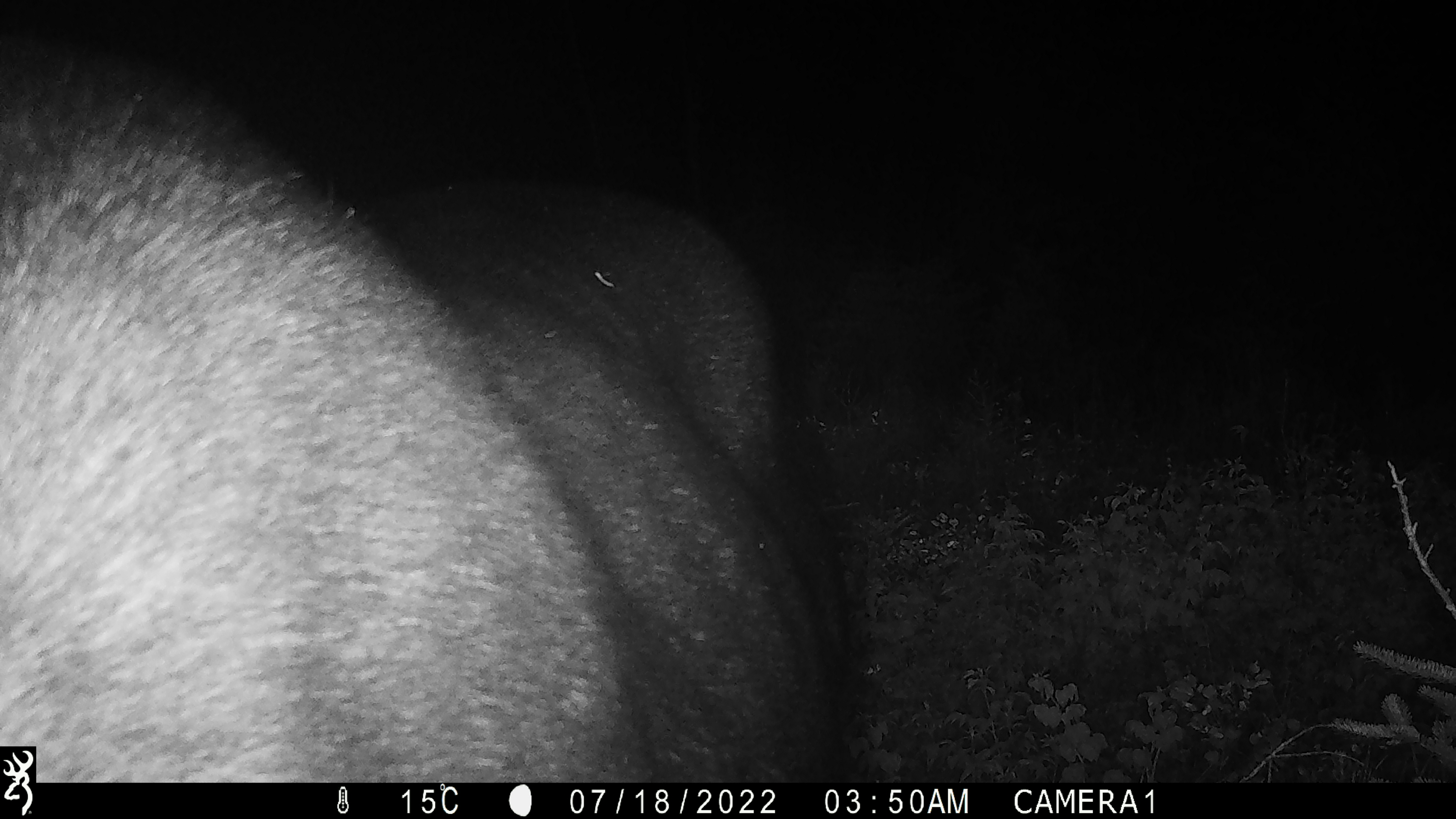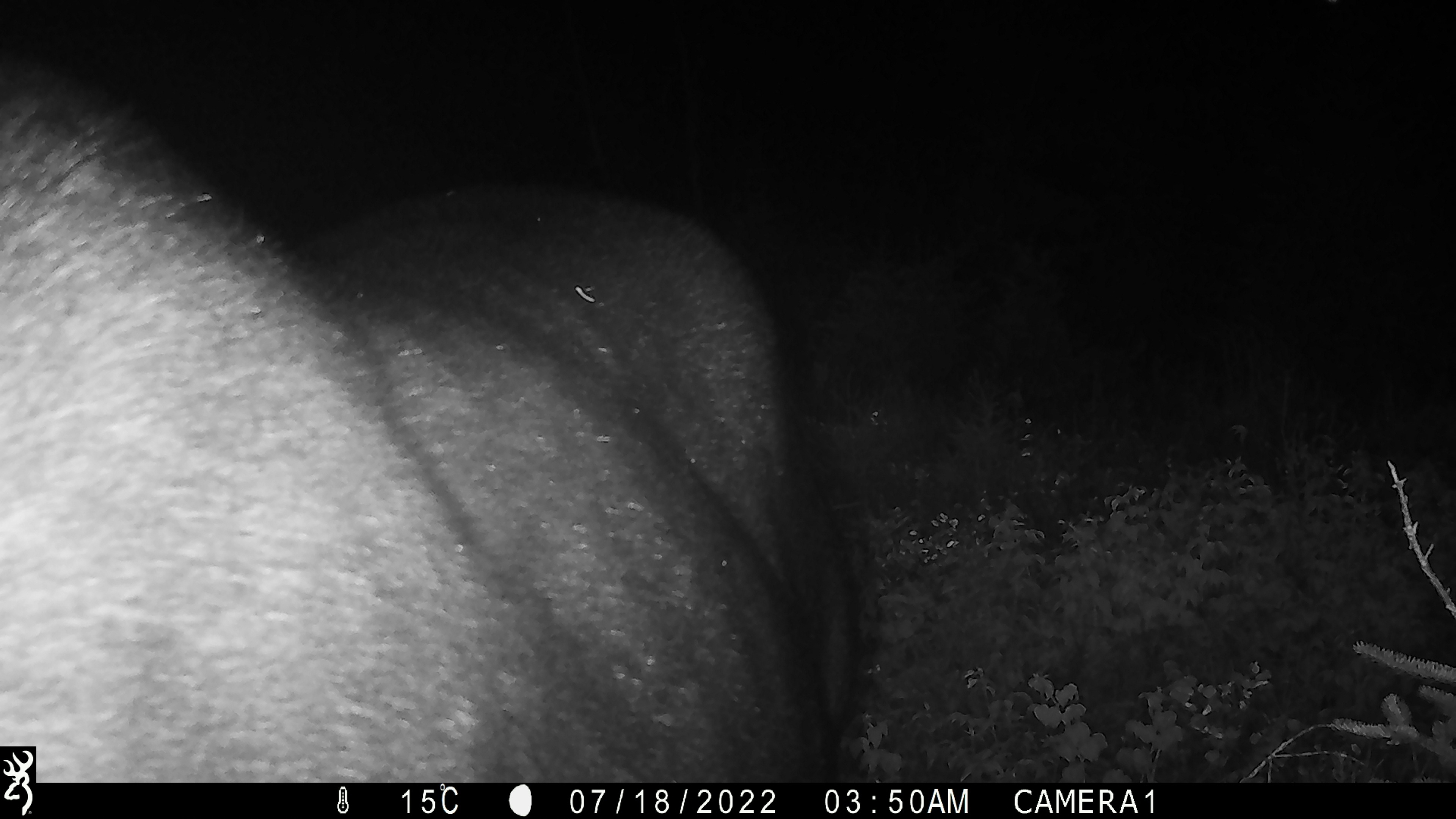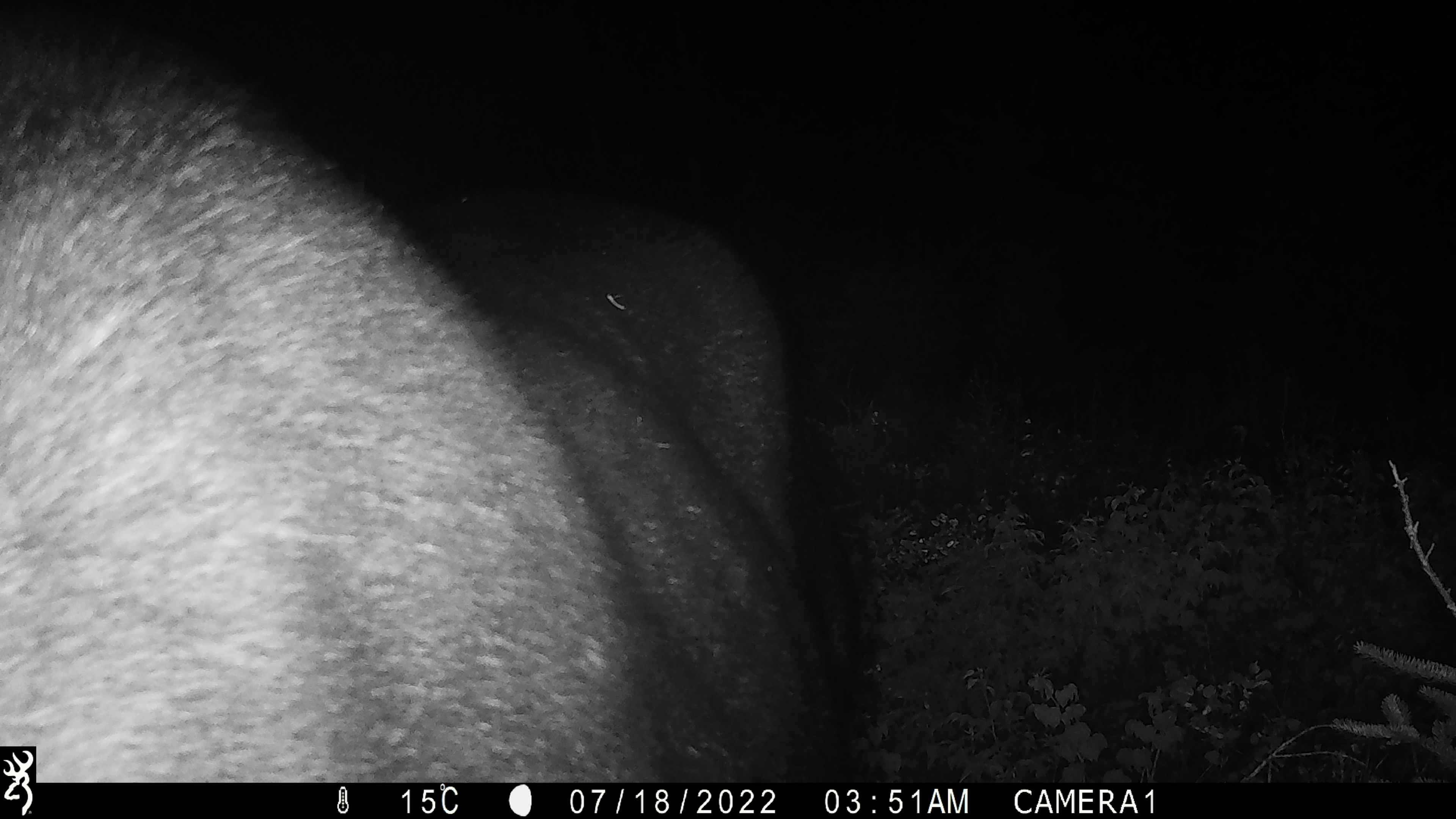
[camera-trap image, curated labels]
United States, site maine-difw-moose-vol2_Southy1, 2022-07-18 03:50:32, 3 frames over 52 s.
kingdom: Animalia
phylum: Chordata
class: Mammalia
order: Artiodactyla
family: Cervidae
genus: Alces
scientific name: Alces alces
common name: moose